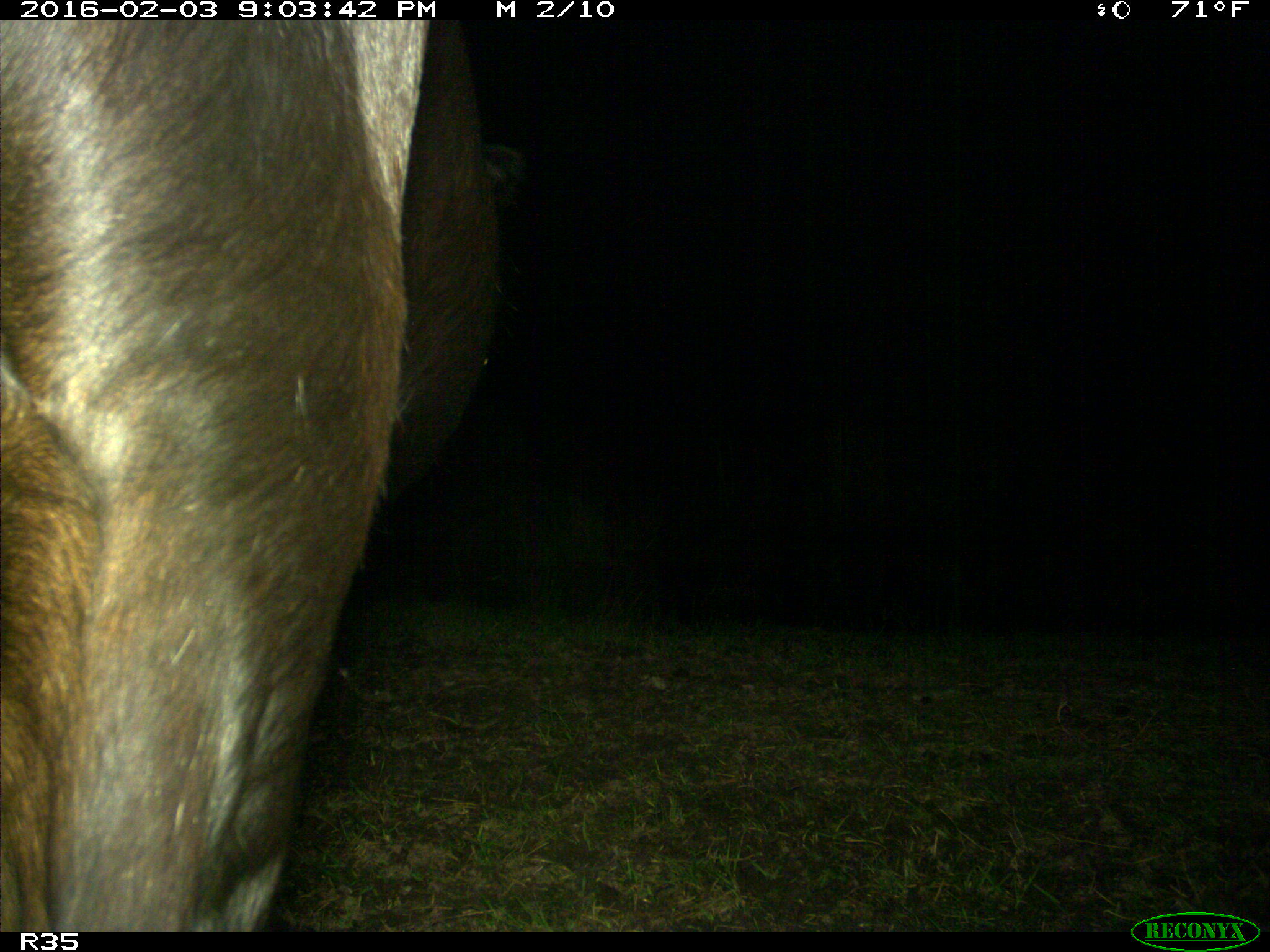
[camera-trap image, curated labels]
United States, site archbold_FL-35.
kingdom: Animalia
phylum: Chordata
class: Mammalia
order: Artiodactyla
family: Bovidae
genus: Bos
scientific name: Bos taurus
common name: domestic cow